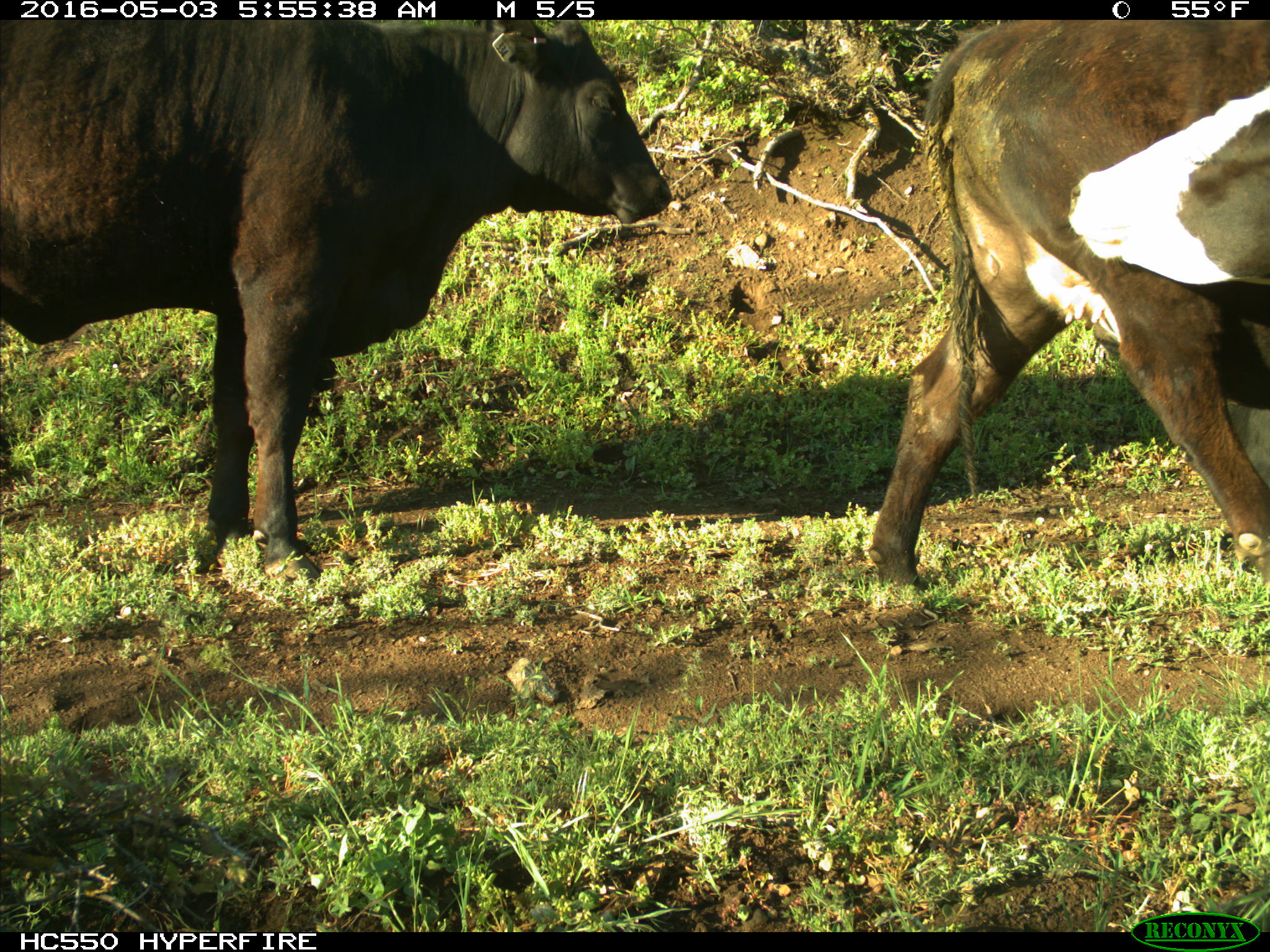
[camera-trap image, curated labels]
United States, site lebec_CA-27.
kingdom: Animalia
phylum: Chordata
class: Mammalia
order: Artiodactyla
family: Bovidae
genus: Bos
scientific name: Bos taurus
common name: domestic cow